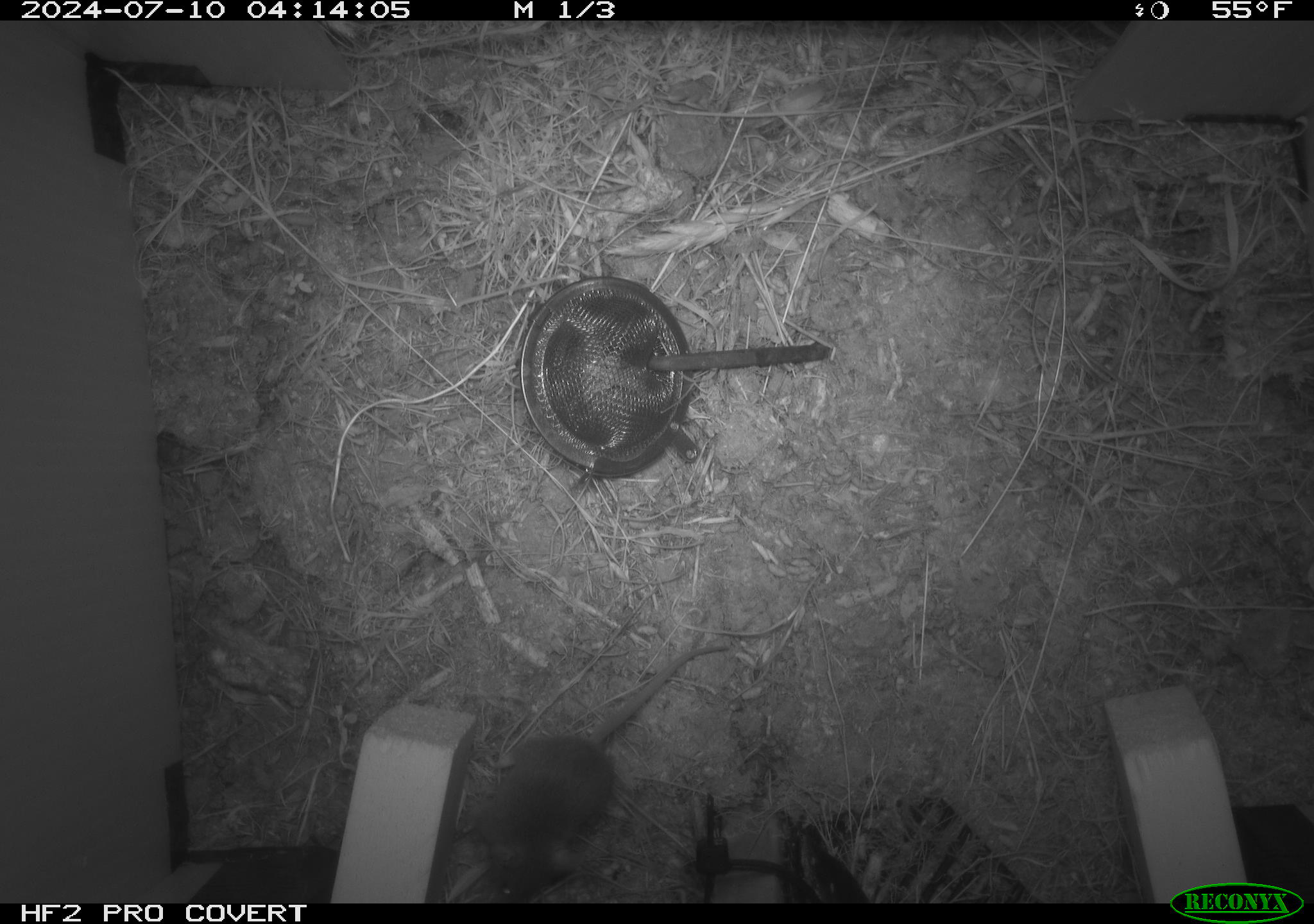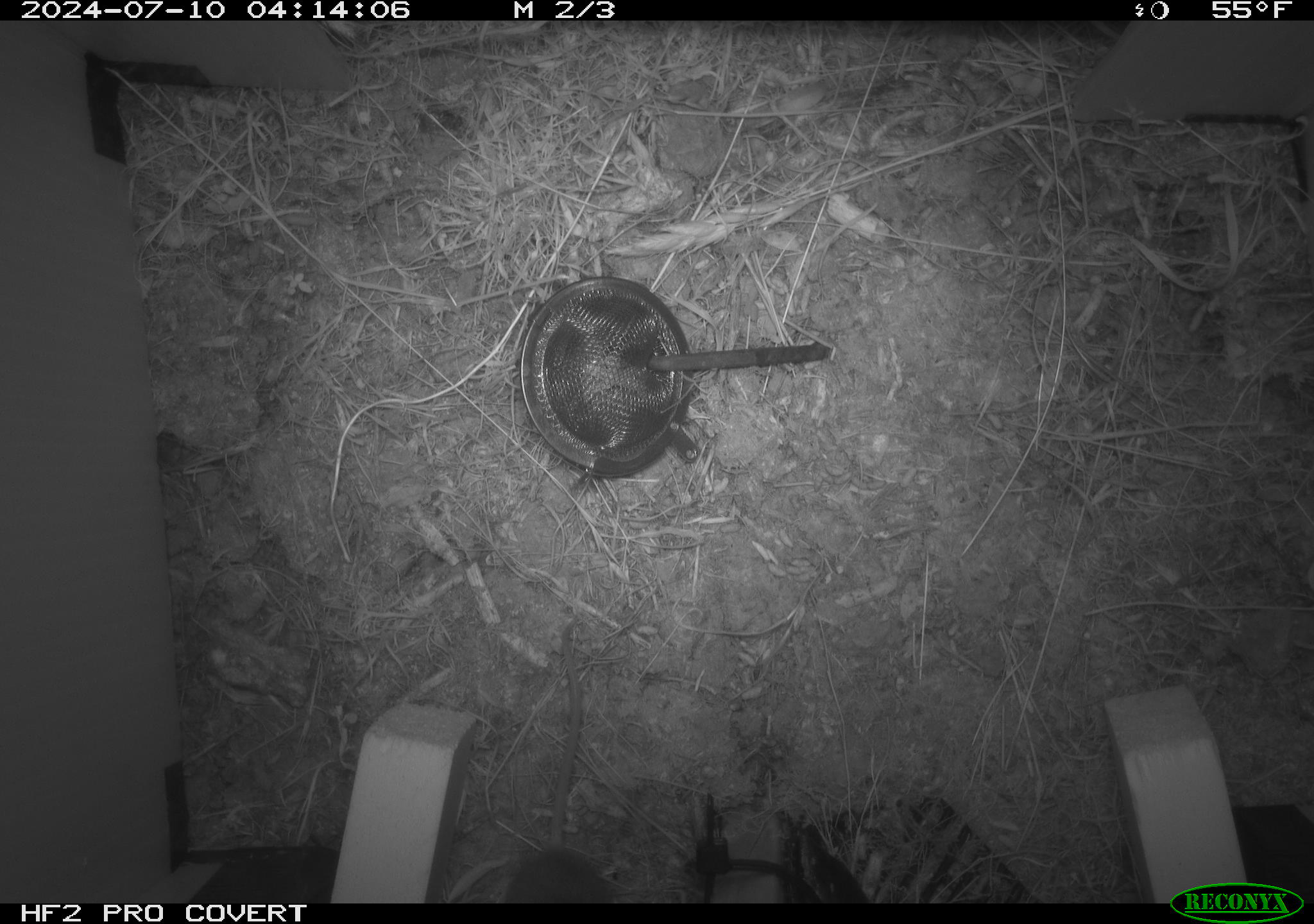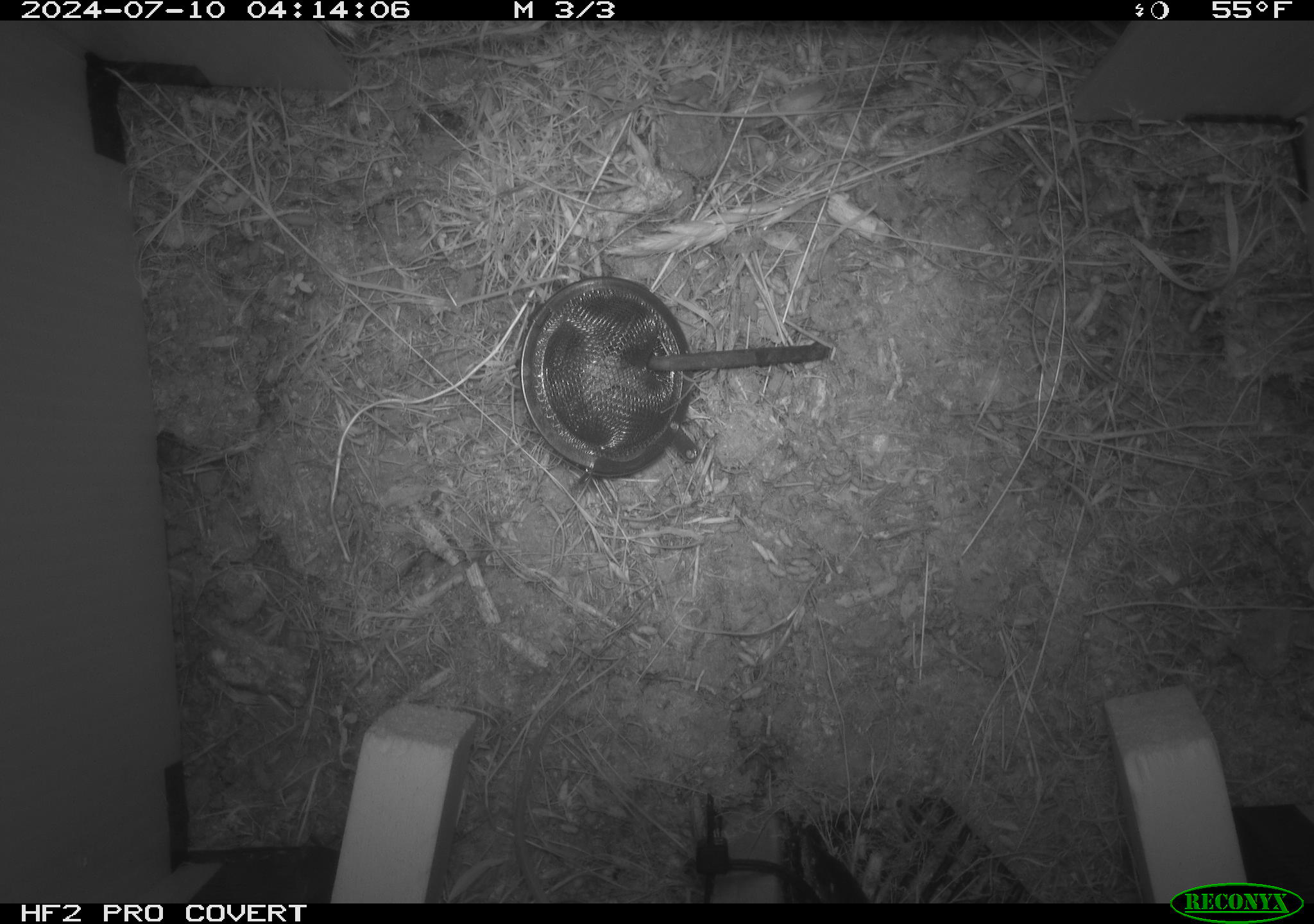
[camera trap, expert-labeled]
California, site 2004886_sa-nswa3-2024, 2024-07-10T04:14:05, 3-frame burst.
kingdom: Animalia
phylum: Chordata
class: Mammalia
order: Rodentia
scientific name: Rodentia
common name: rodent